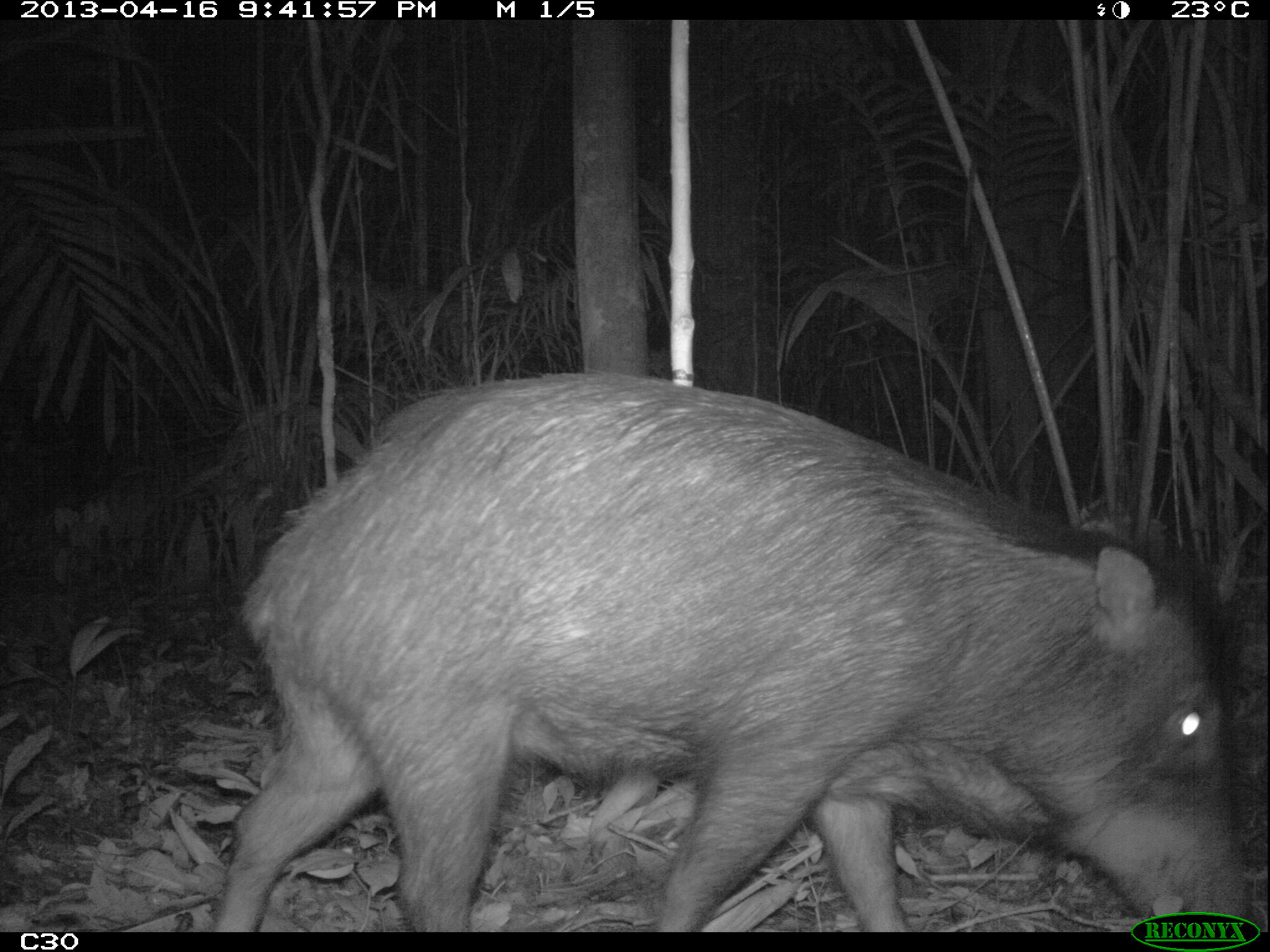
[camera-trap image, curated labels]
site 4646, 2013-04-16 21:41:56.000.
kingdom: Animalia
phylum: Chordata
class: Mammalia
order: Artiodactyla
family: Tayassuidae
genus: Tayassu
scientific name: Tayassu pecari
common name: white-lipped peccary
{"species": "Tayassu pecari (white-lipped peccary)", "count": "5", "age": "adult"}